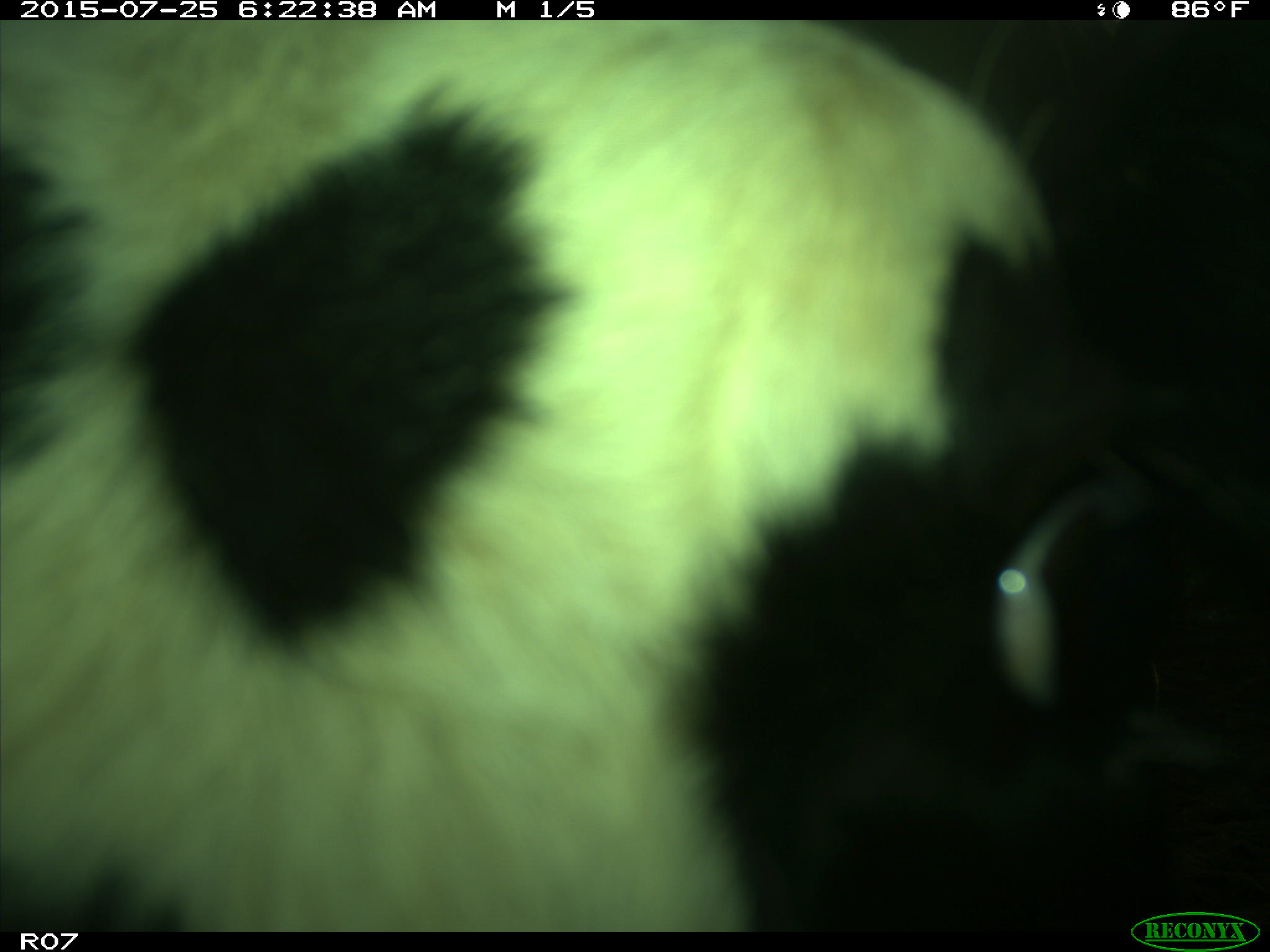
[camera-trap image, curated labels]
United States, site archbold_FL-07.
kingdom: Animalia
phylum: Chordata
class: Mammalia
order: Artiodactyla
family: Bovidae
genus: Bos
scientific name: Bos taurus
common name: domestic cow